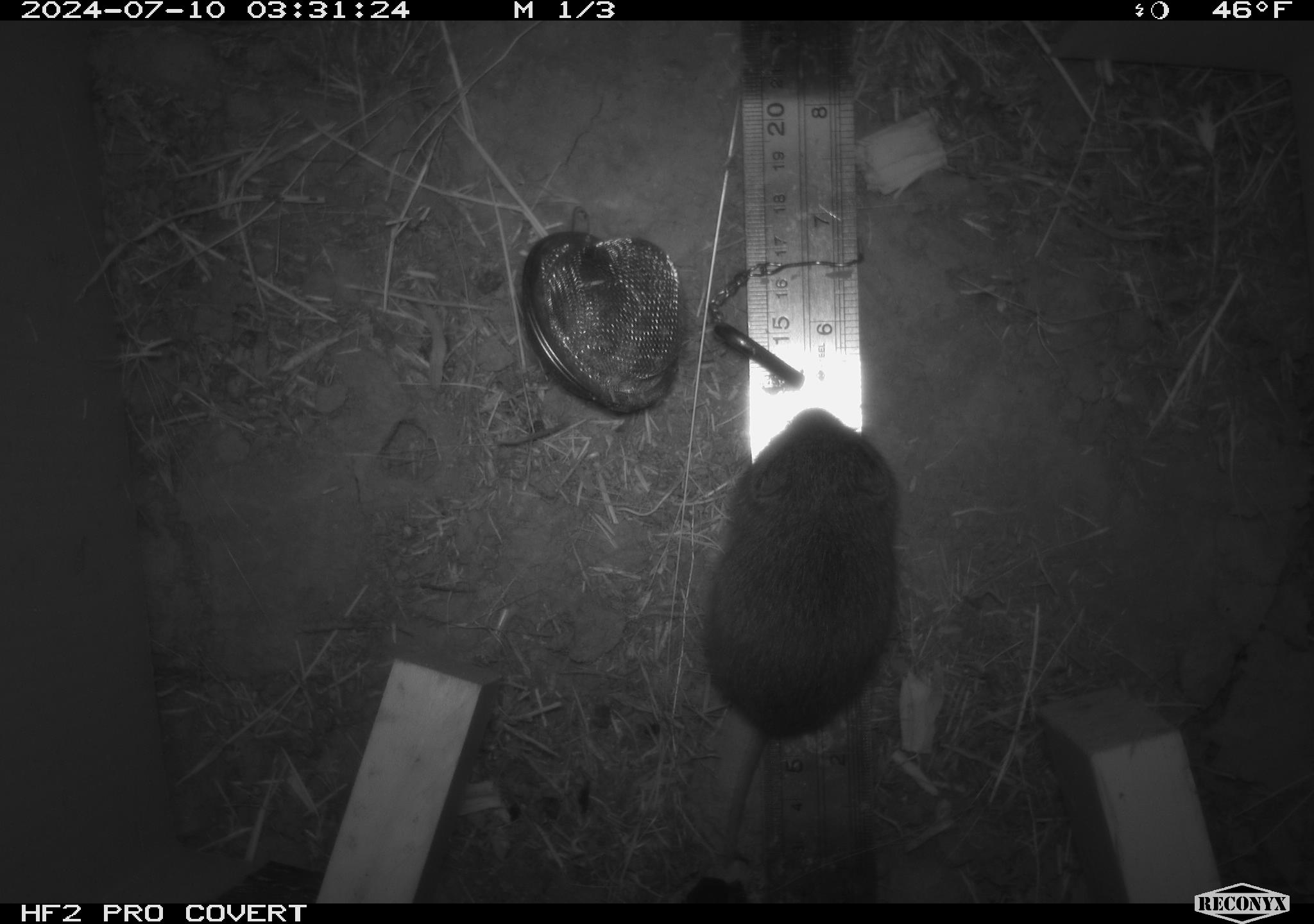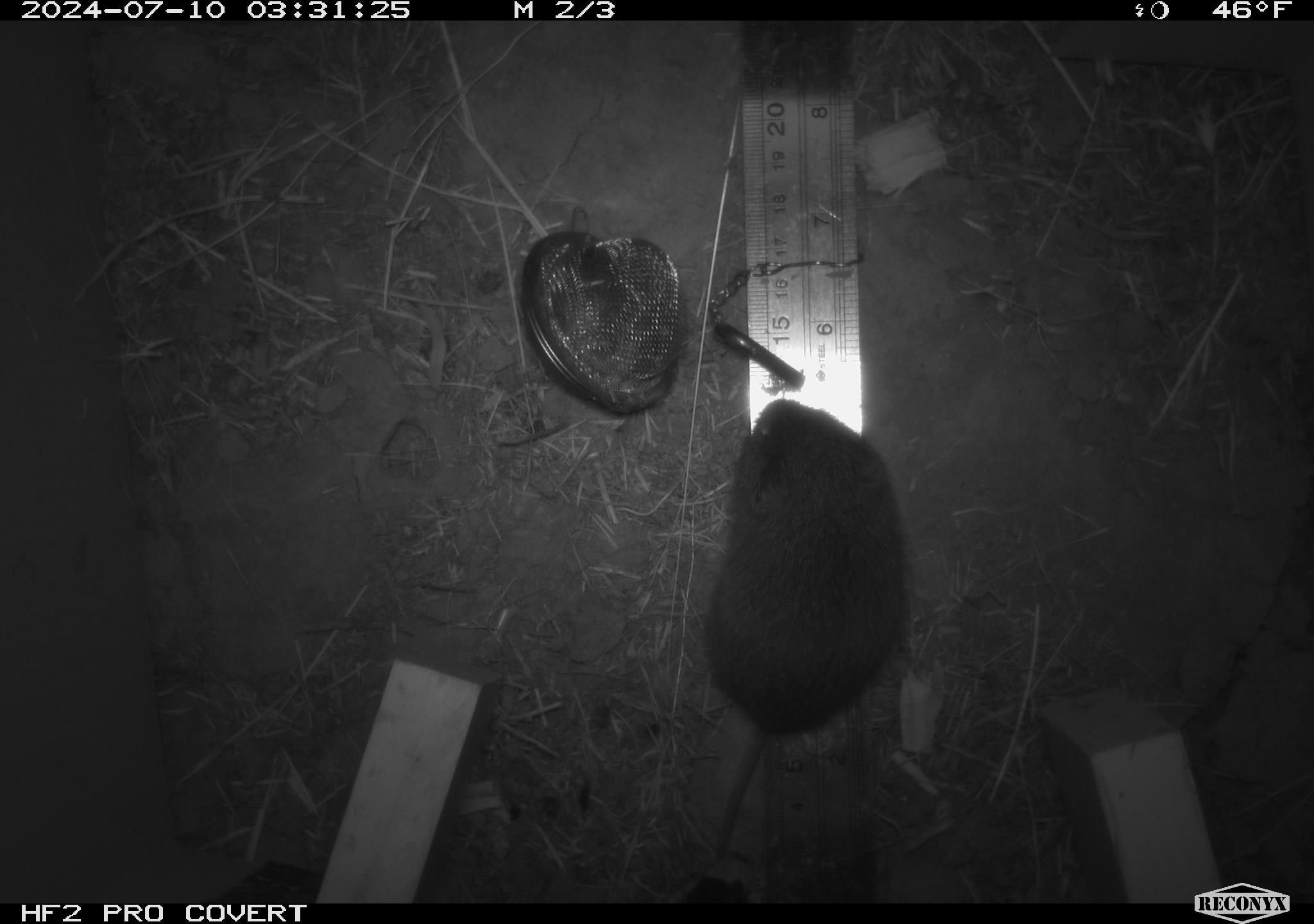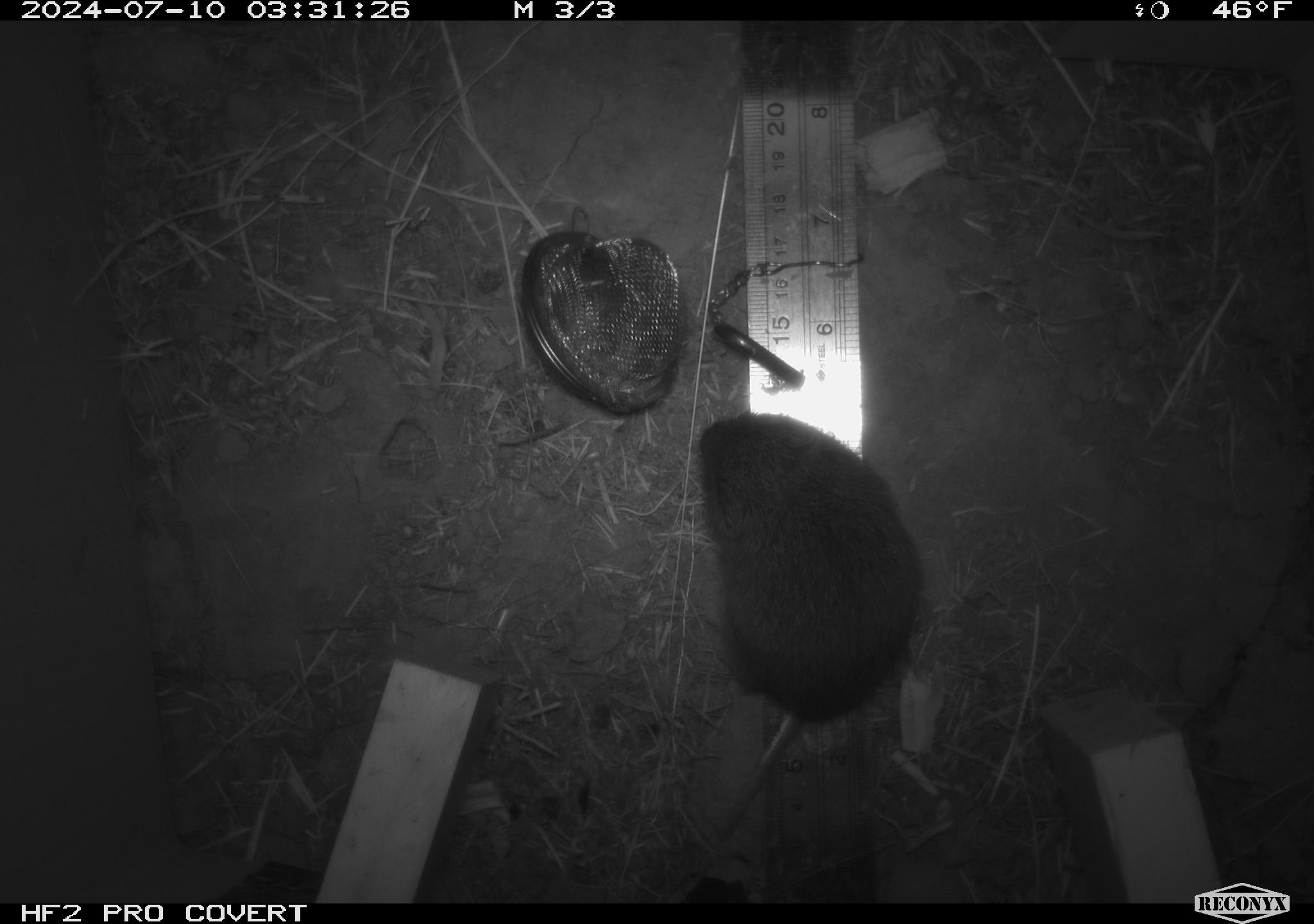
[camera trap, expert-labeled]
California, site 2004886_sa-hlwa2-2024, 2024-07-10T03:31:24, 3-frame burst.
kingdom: Animalia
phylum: Chordata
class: Mammalia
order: Rodentia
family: Cricetidae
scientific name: Arvicolinae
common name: voles, lemmings, and muskrats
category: arvicolinae subfamily